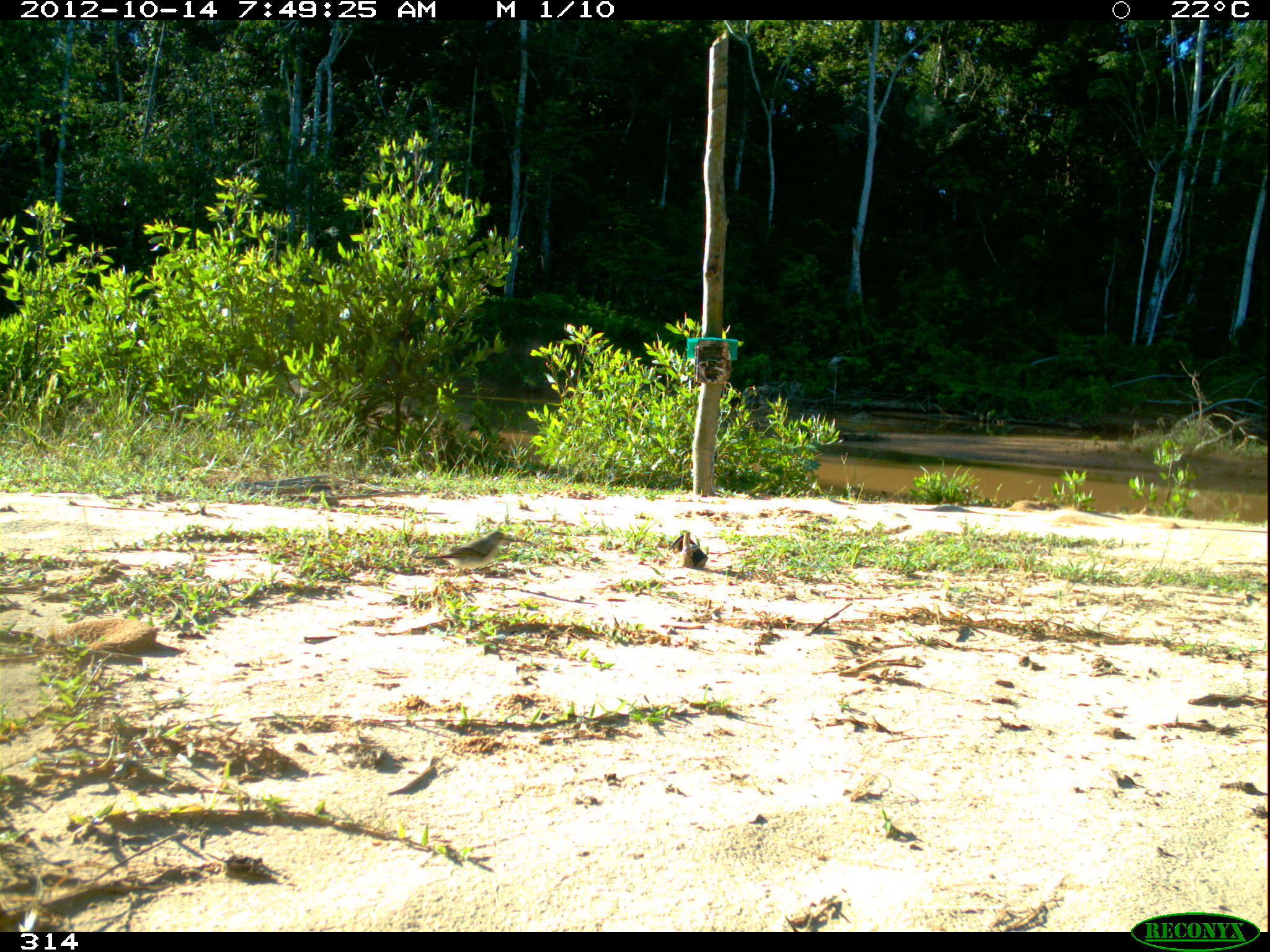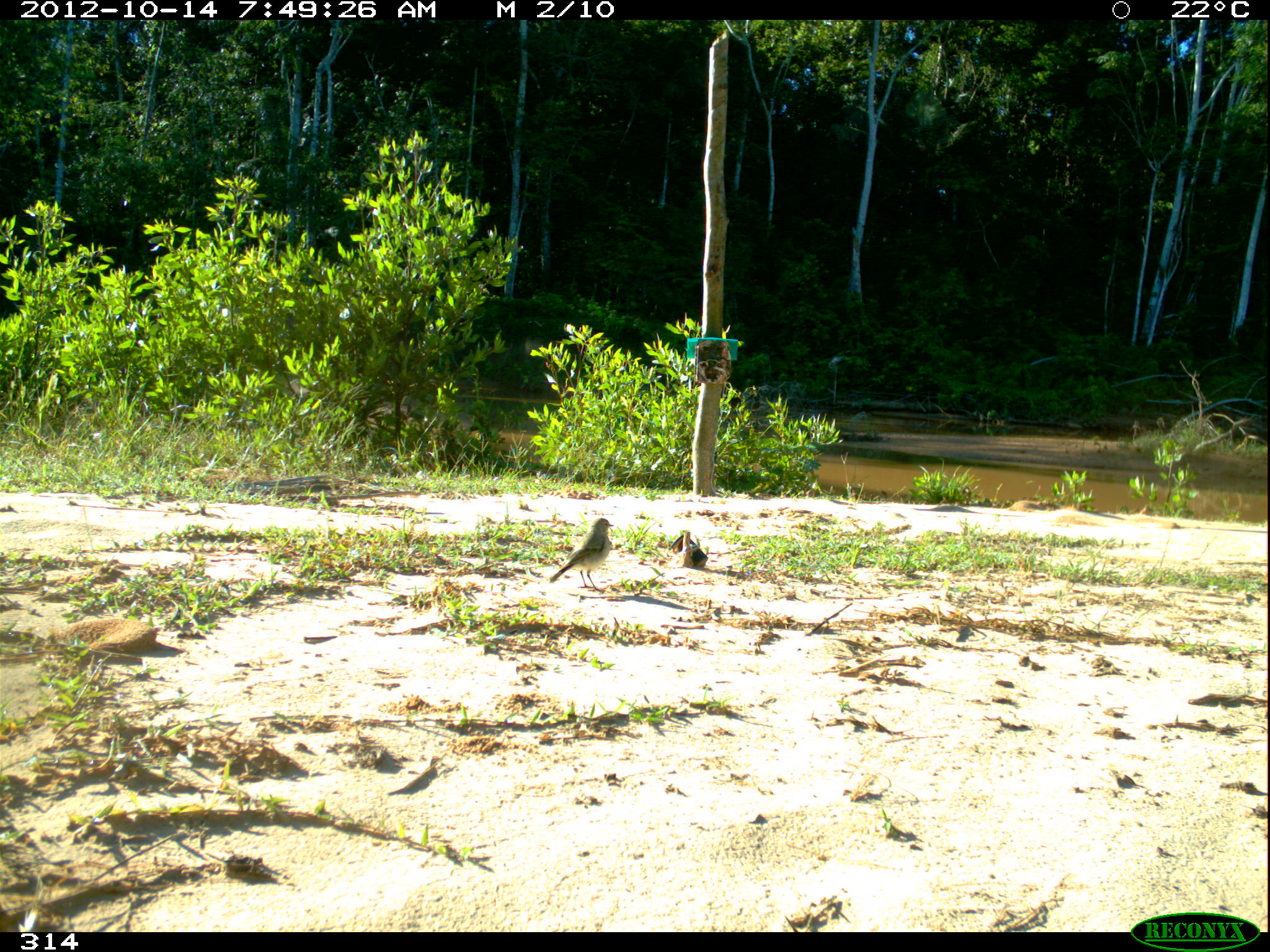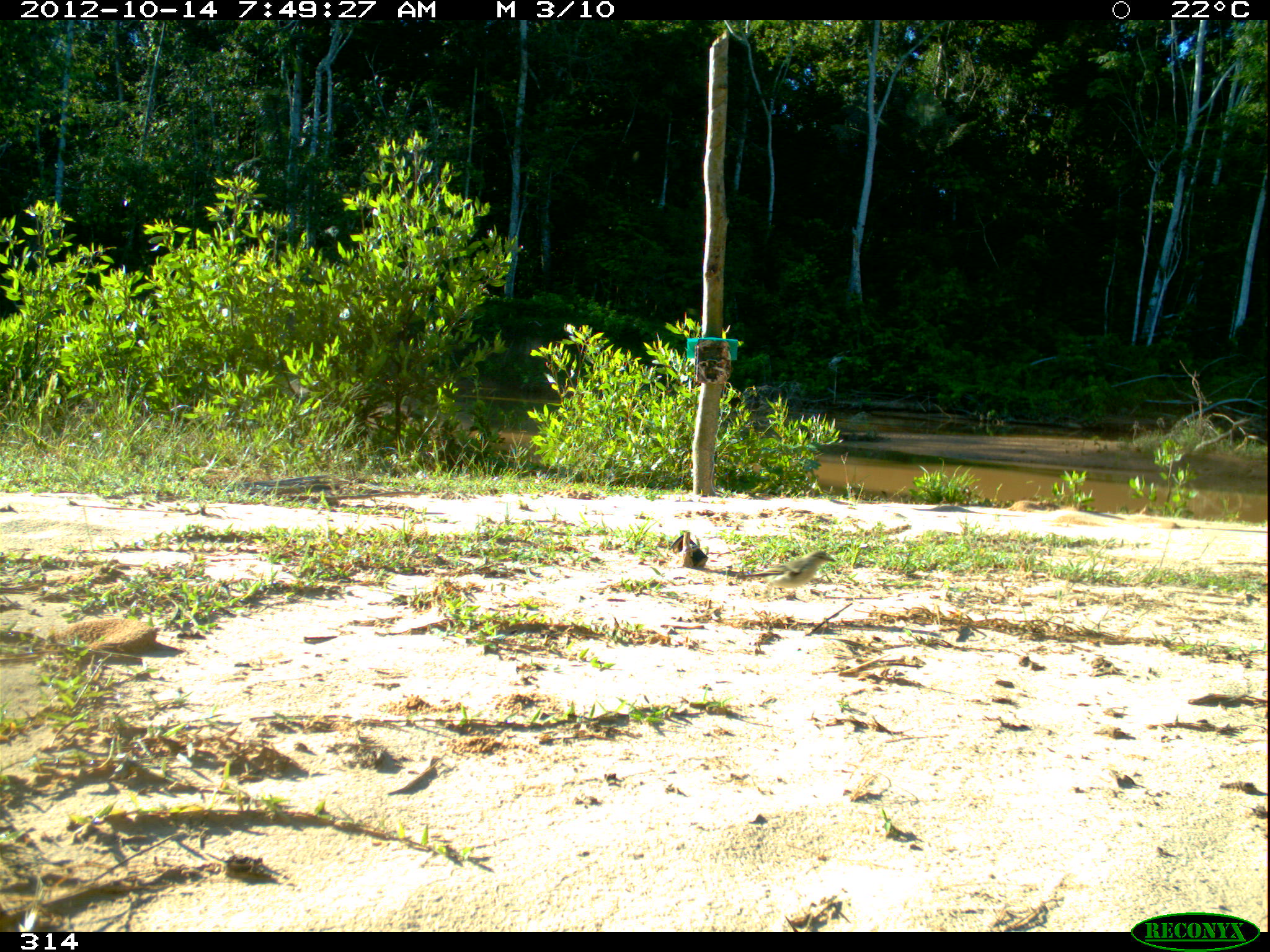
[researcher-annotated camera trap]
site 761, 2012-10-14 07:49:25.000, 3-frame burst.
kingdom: Animalia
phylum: Chordata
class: Aves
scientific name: Aves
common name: bird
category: unknown bird